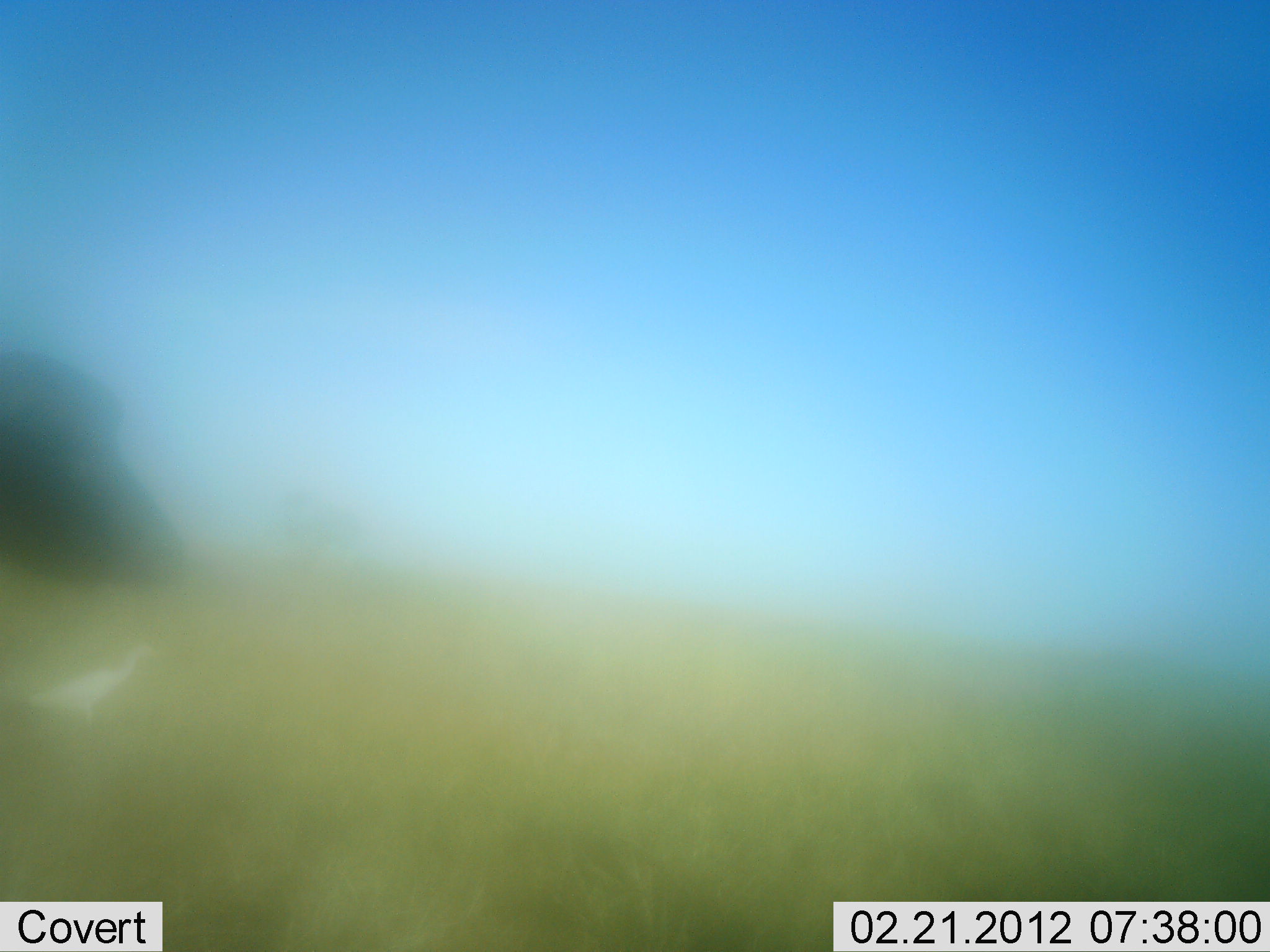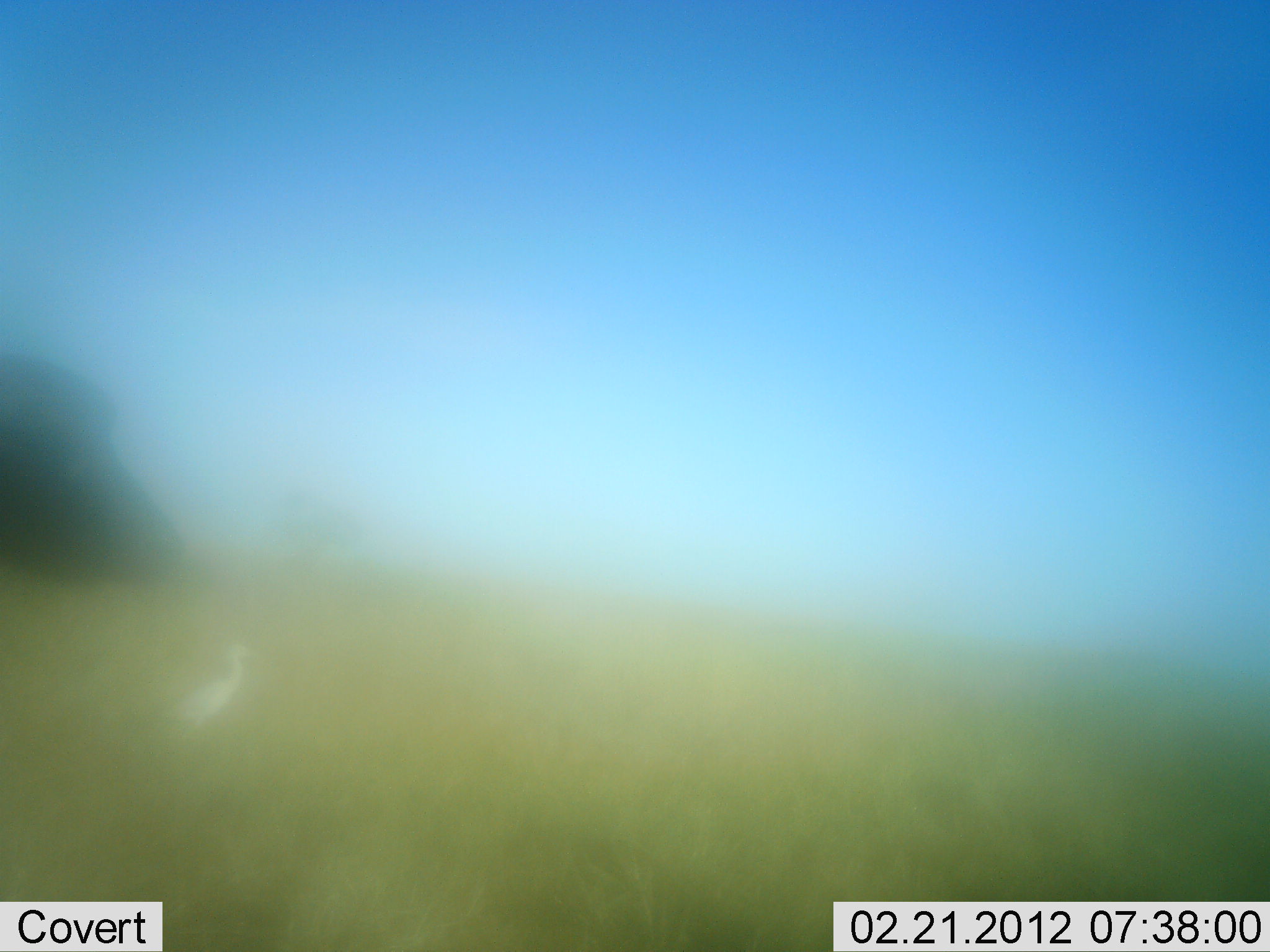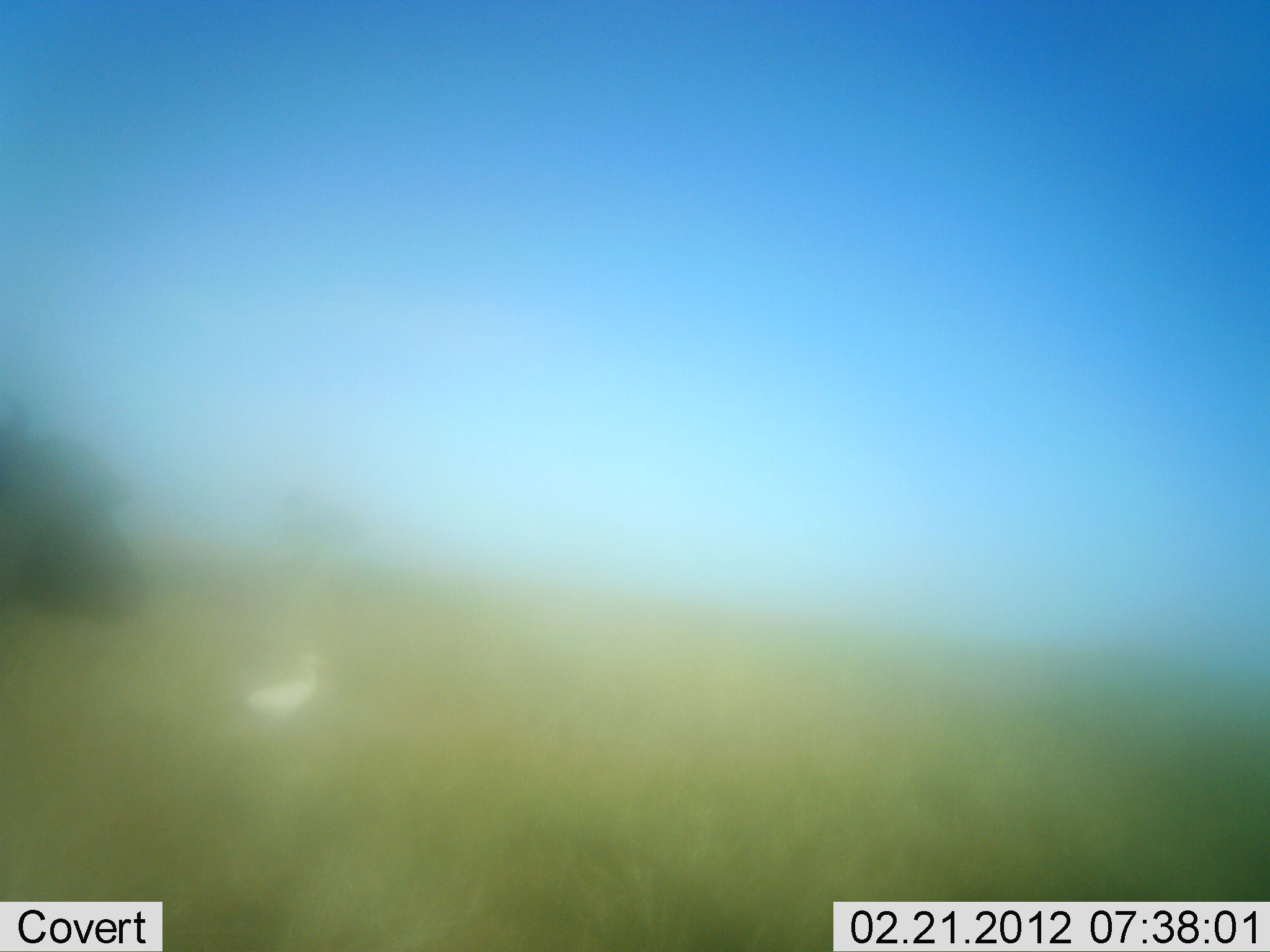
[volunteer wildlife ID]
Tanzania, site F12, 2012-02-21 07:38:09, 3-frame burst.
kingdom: Animalia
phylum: Chordata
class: Mammalia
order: Artiodactyla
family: Bovidae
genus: Syncerus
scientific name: Syncerus caffer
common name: cape buffalo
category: buffalo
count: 1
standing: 83%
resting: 0%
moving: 17%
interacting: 0%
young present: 0%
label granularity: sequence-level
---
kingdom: Animalia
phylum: Chordata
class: Aves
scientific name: Aves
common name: bird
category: otherbird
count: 1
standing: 12%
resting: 0%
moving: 88%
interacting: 0%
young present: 0%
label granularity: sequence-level